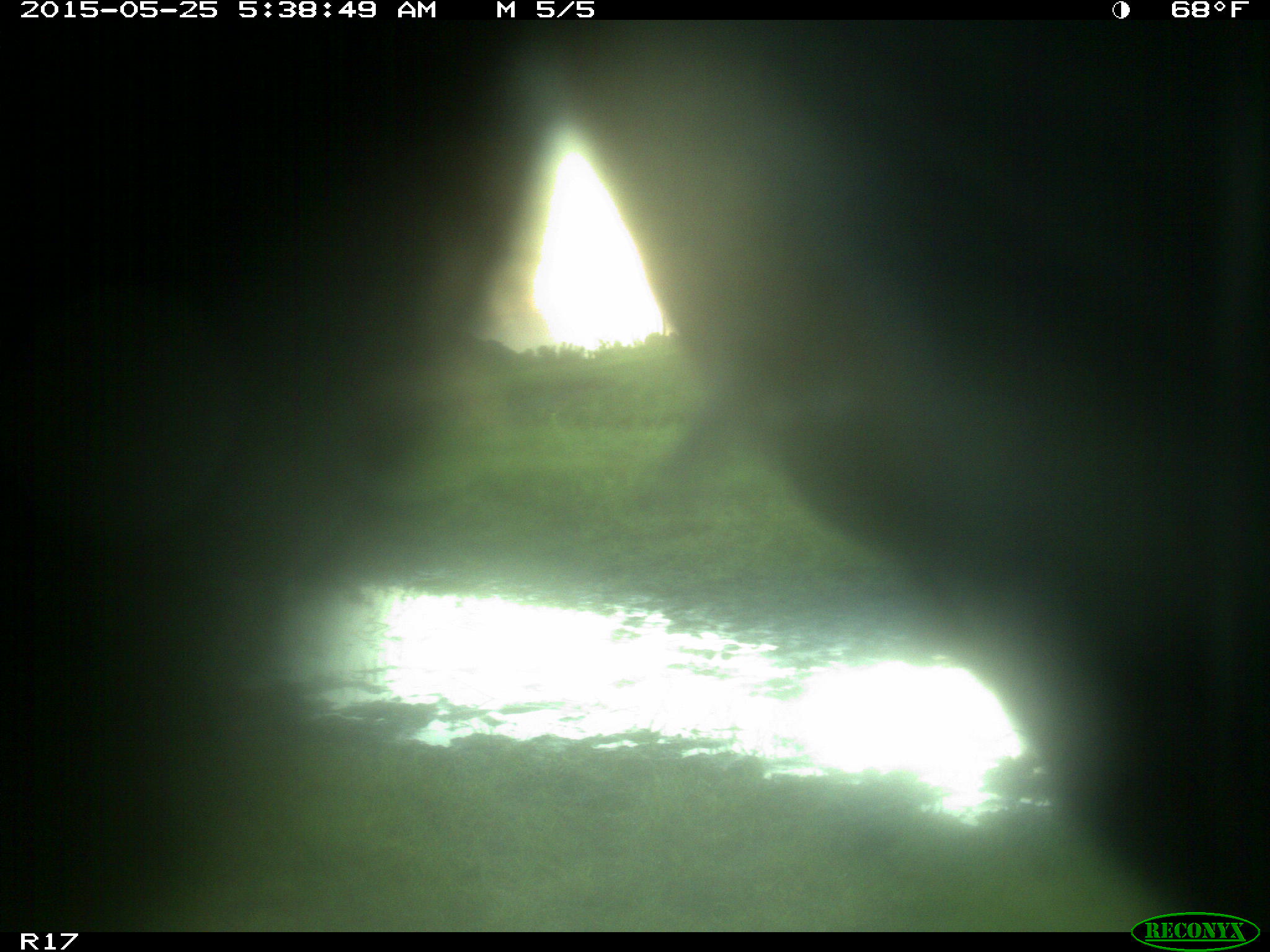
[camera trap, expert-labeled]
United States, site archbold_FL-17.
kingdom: Animalia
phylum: Chordata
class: Mammalia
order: Artiodactyla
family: Bovidae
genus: Bos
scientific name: Bos taurus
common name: domestic cow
Bos taurus (domestic cow).